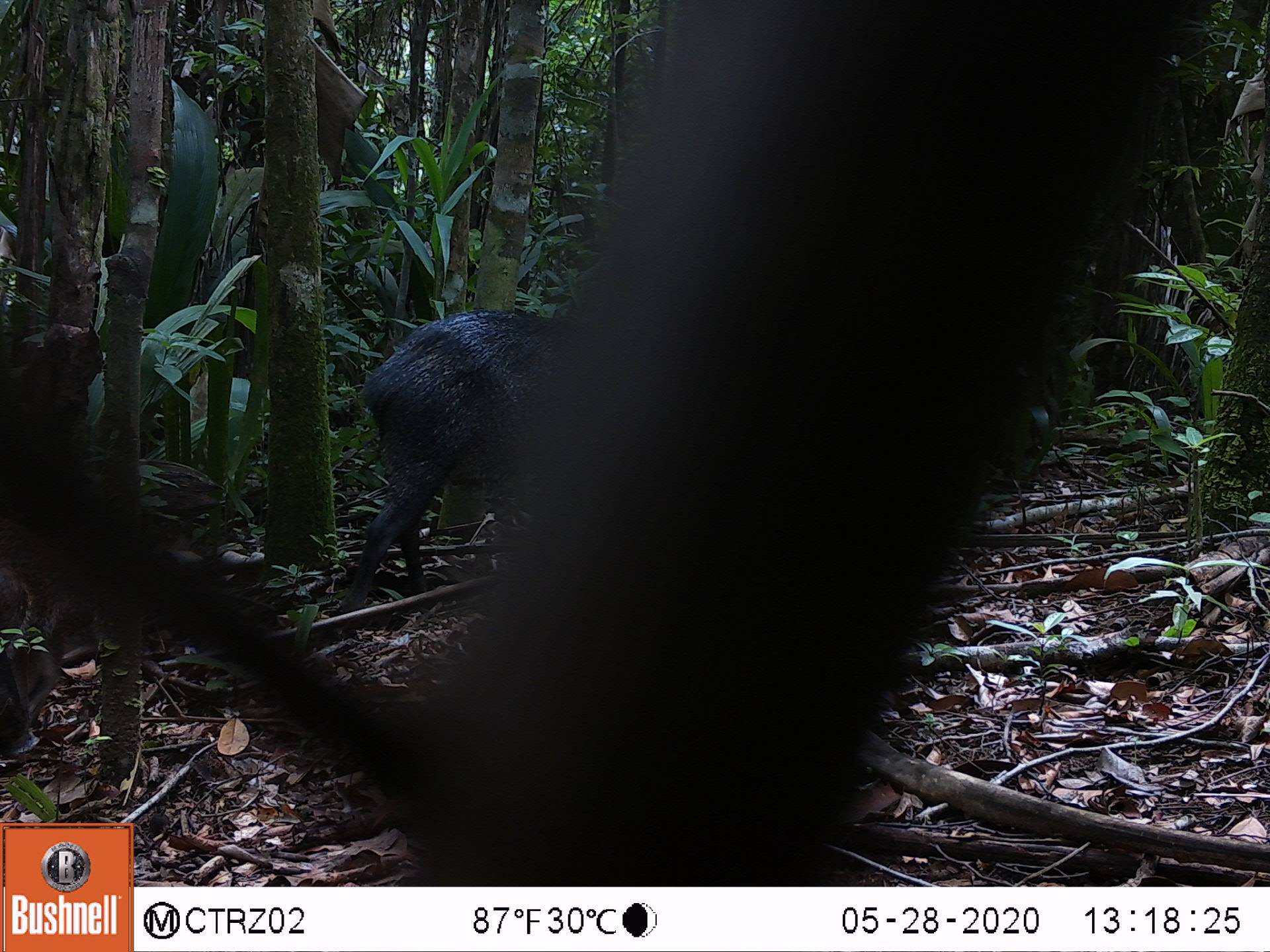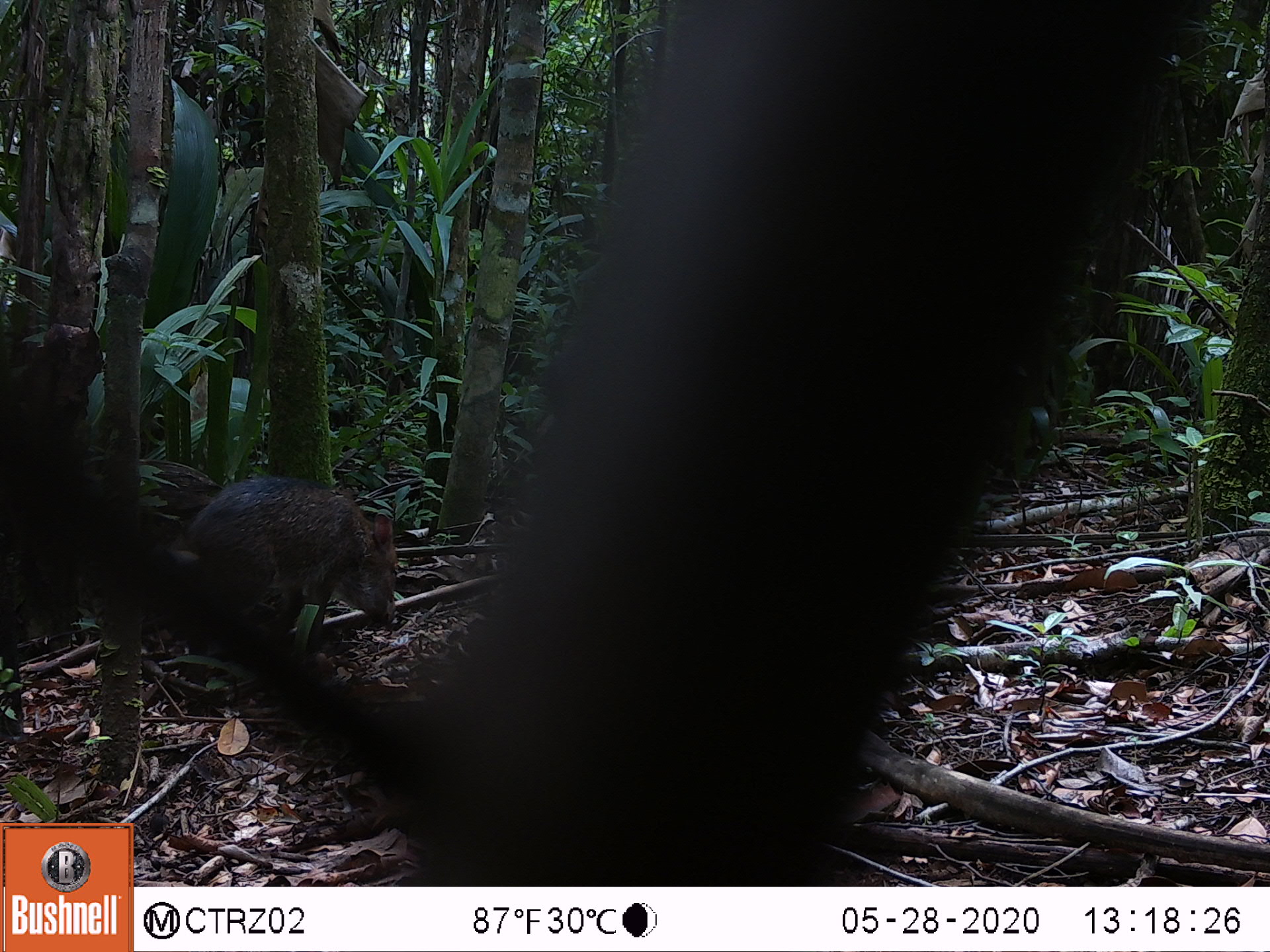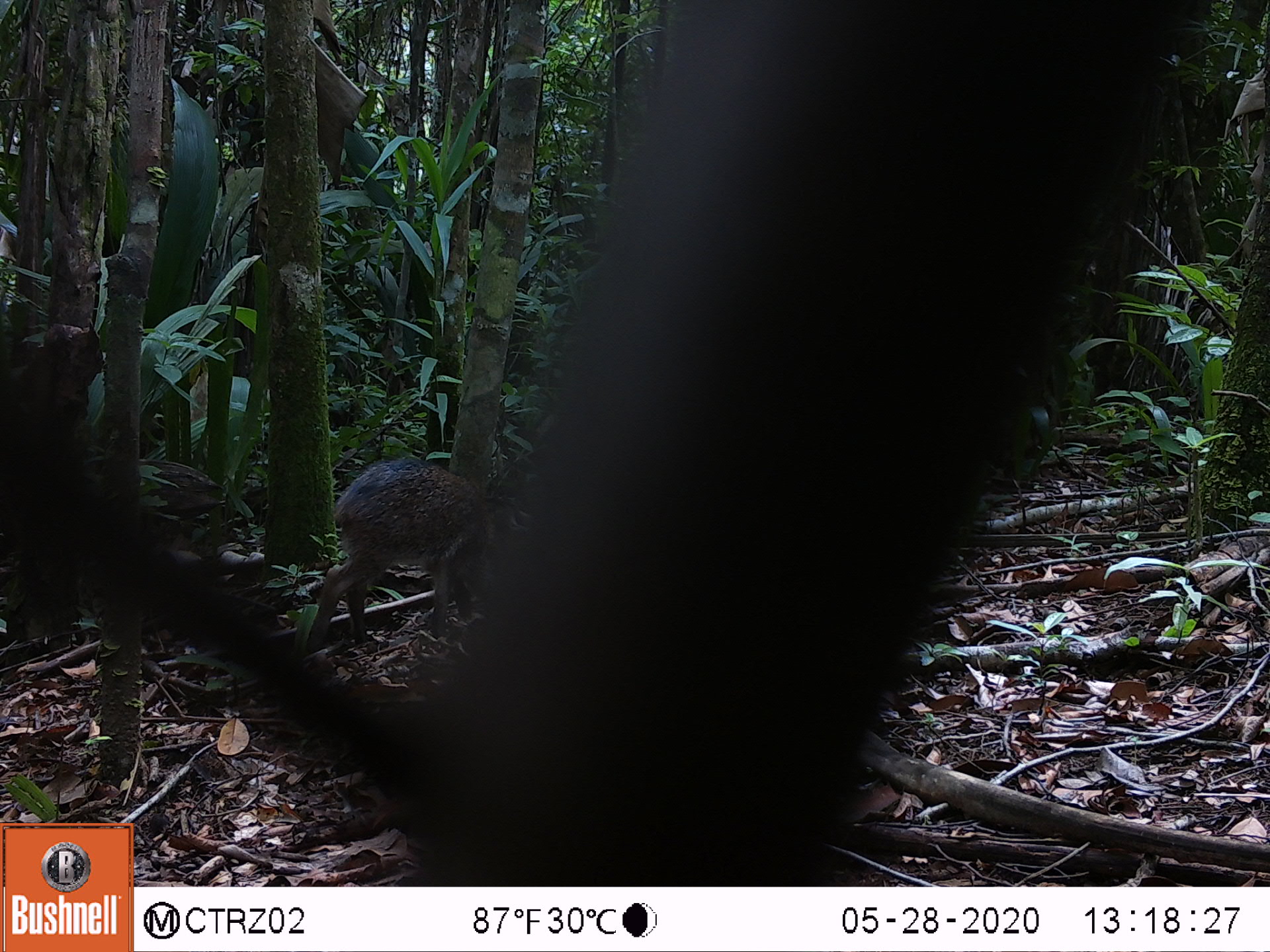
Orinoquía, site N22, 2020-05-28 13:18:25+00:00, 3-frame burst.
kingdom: Animalia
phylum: Chordata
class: Mammalia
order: Artiodactyla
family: Tayassuidae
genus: Pecari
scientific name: Pecari tajacu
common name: collared peccary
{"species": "collared peccary (Pecari tajacu)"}